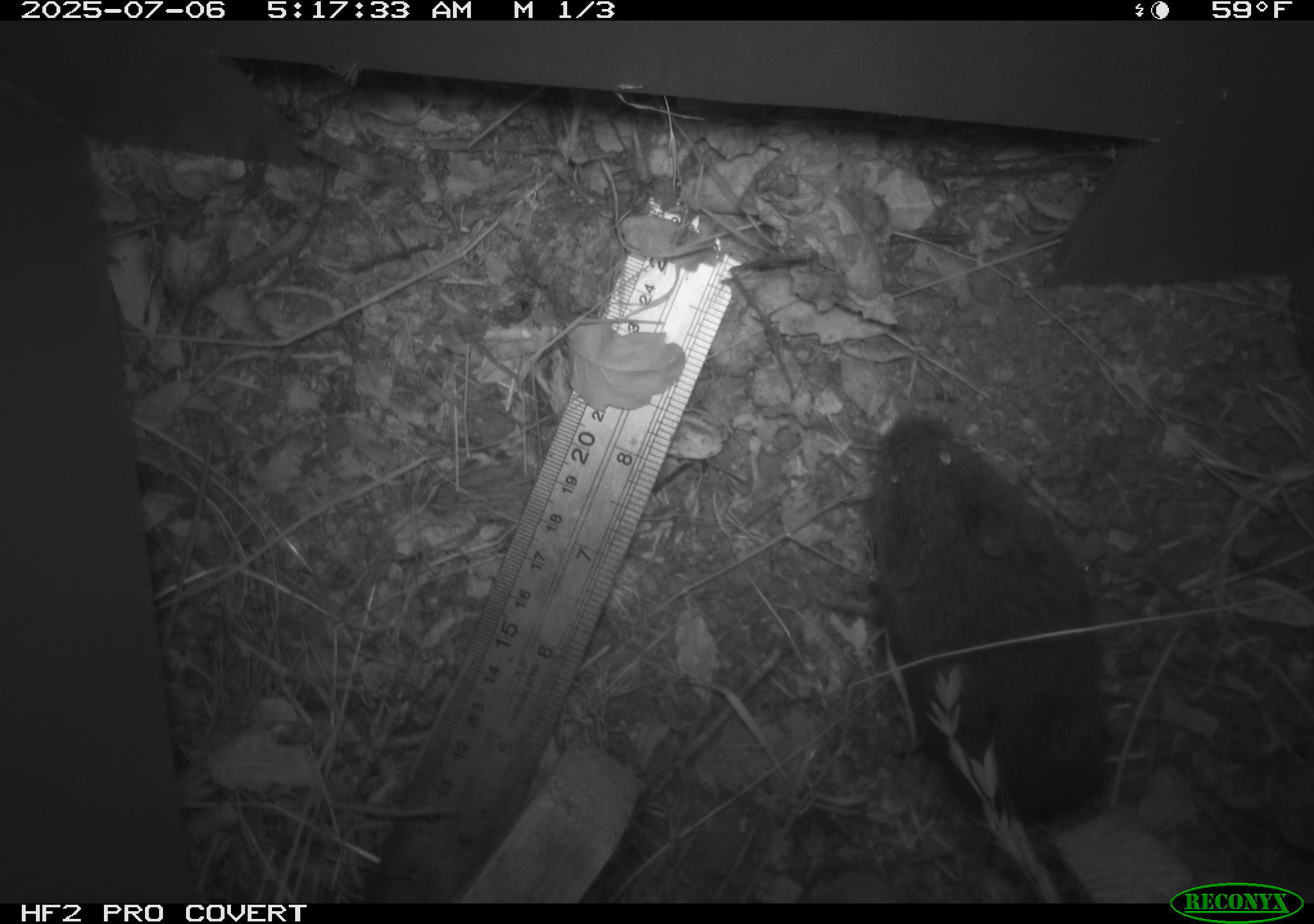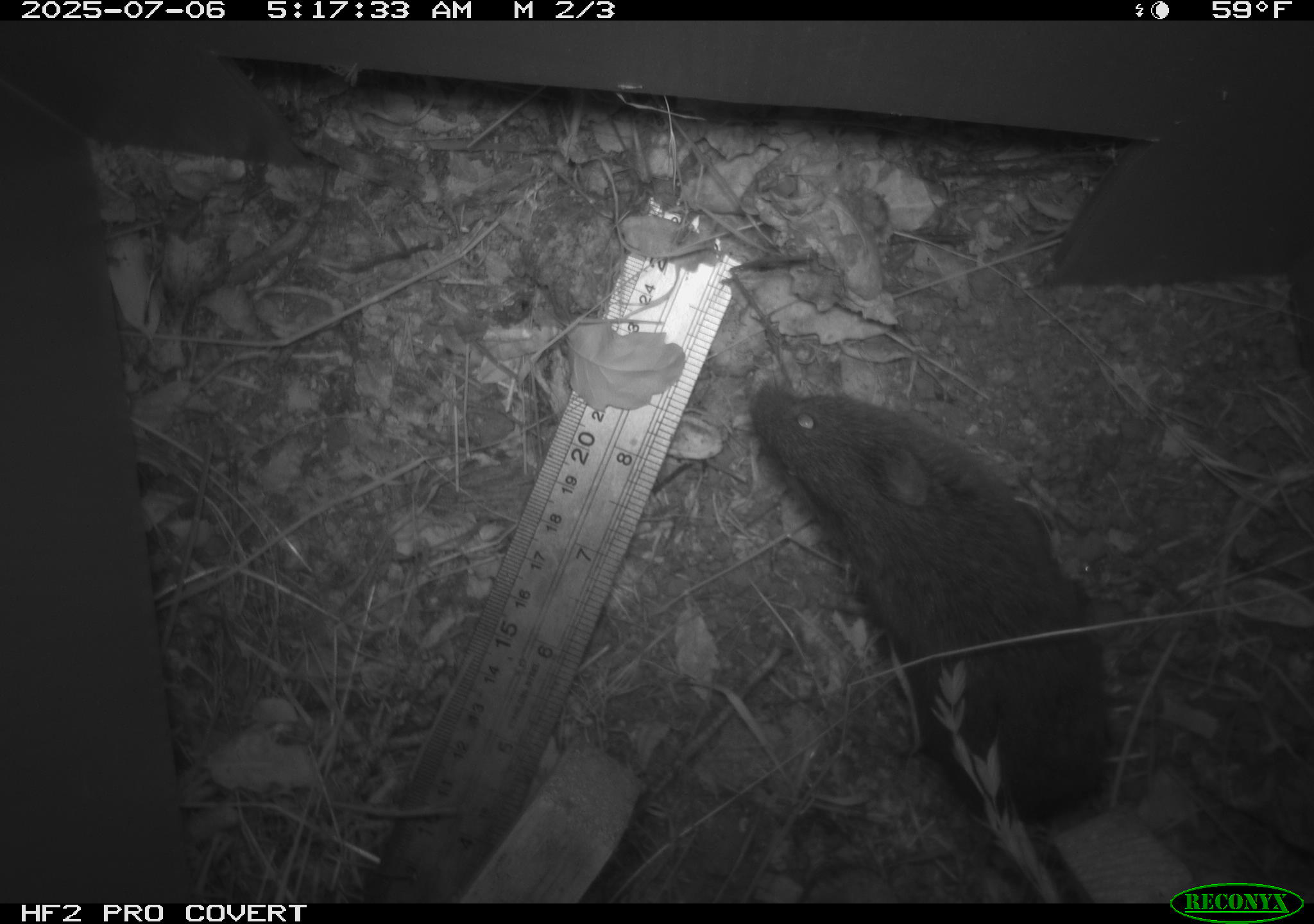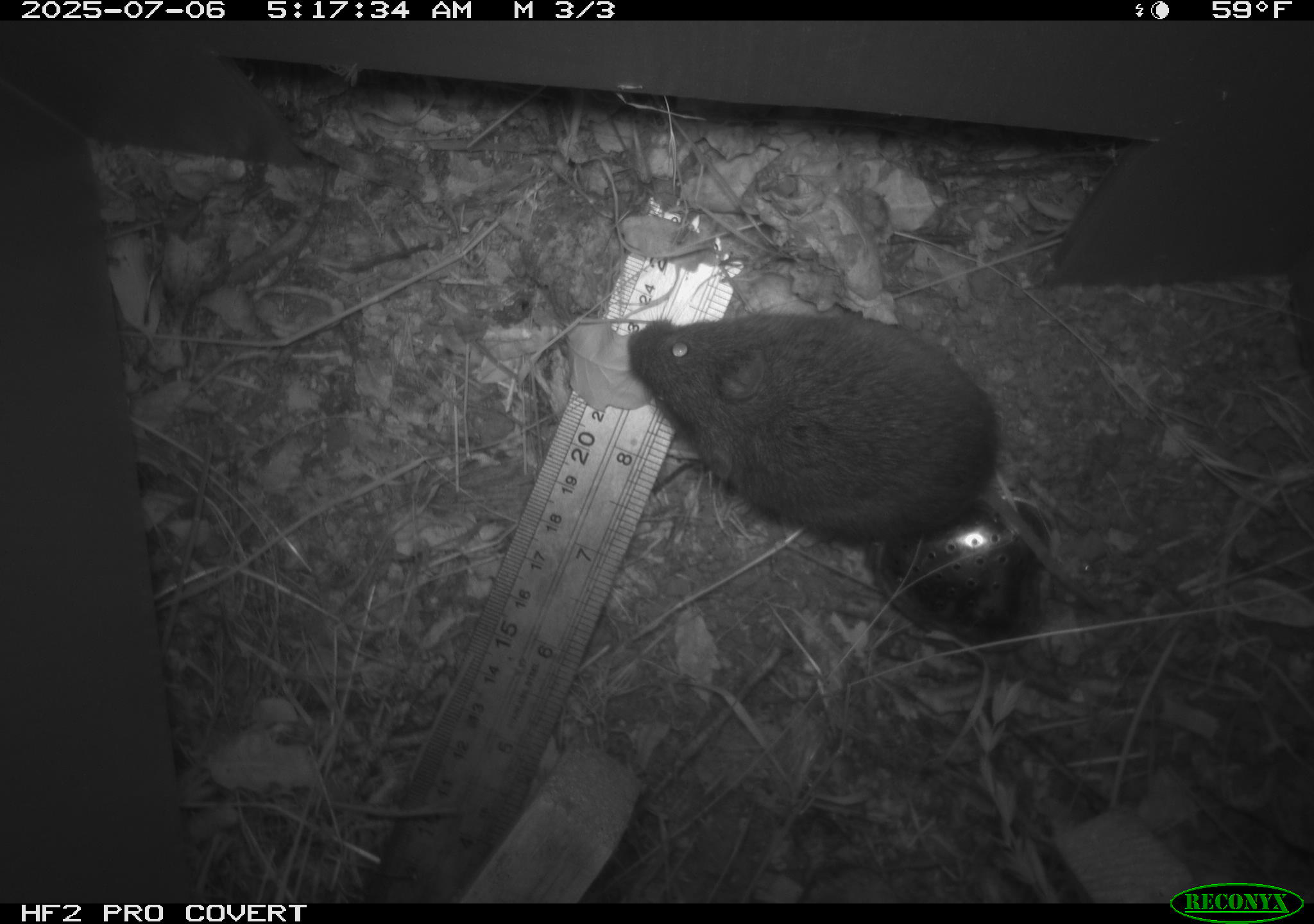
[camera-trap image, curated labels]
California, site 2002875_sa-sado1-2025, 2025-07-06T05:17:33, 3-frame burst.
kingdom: Animalia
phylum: Chordata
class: Mammalia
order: Rodentia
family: Cricetidae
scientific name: Arvicolinae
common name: voles, lemmings, and muskrats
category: arvicolinae subfamily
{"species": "arvicolinae subfamily (voles, lemmings, and muskrats) (Arvicolinae)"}